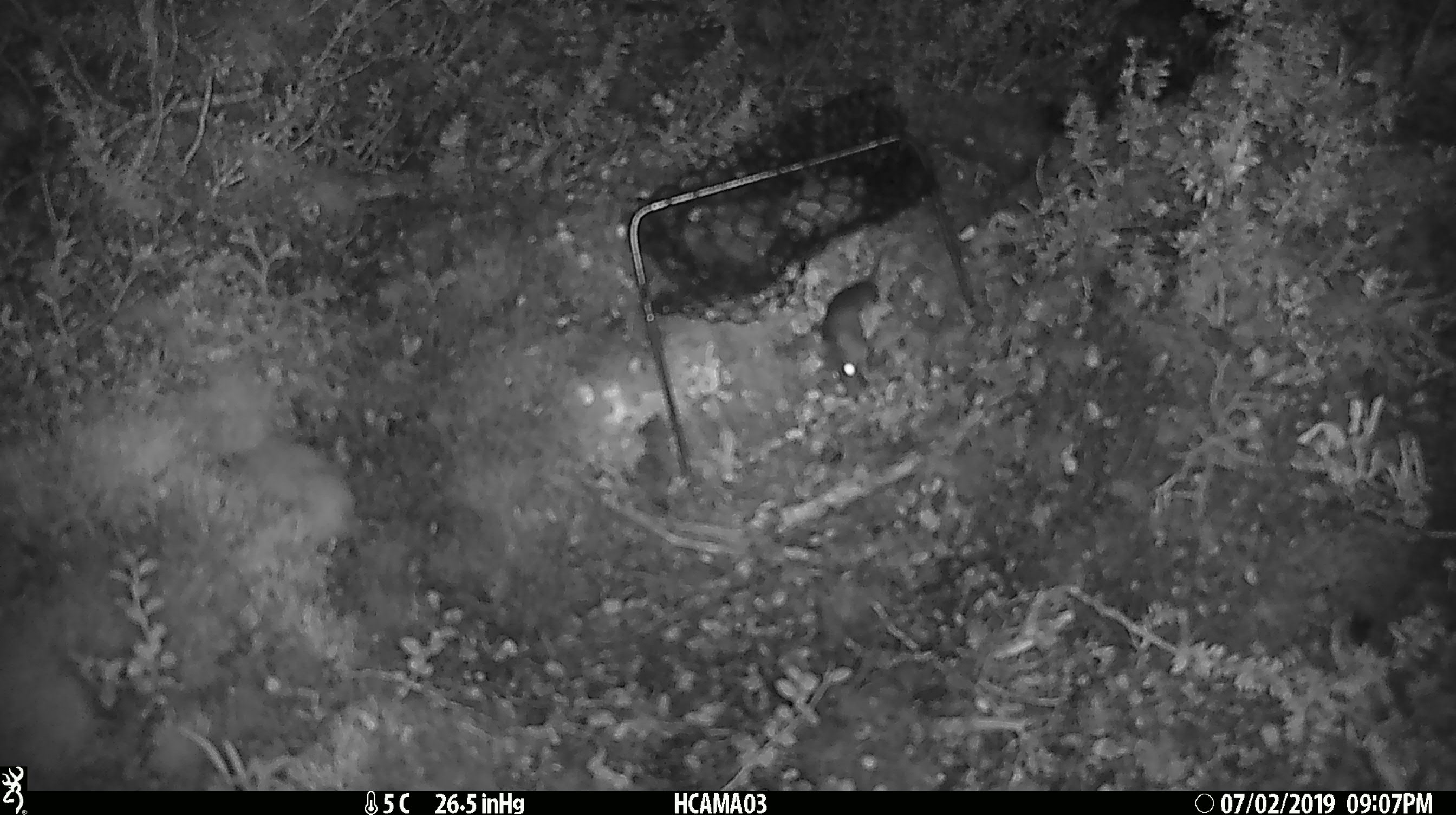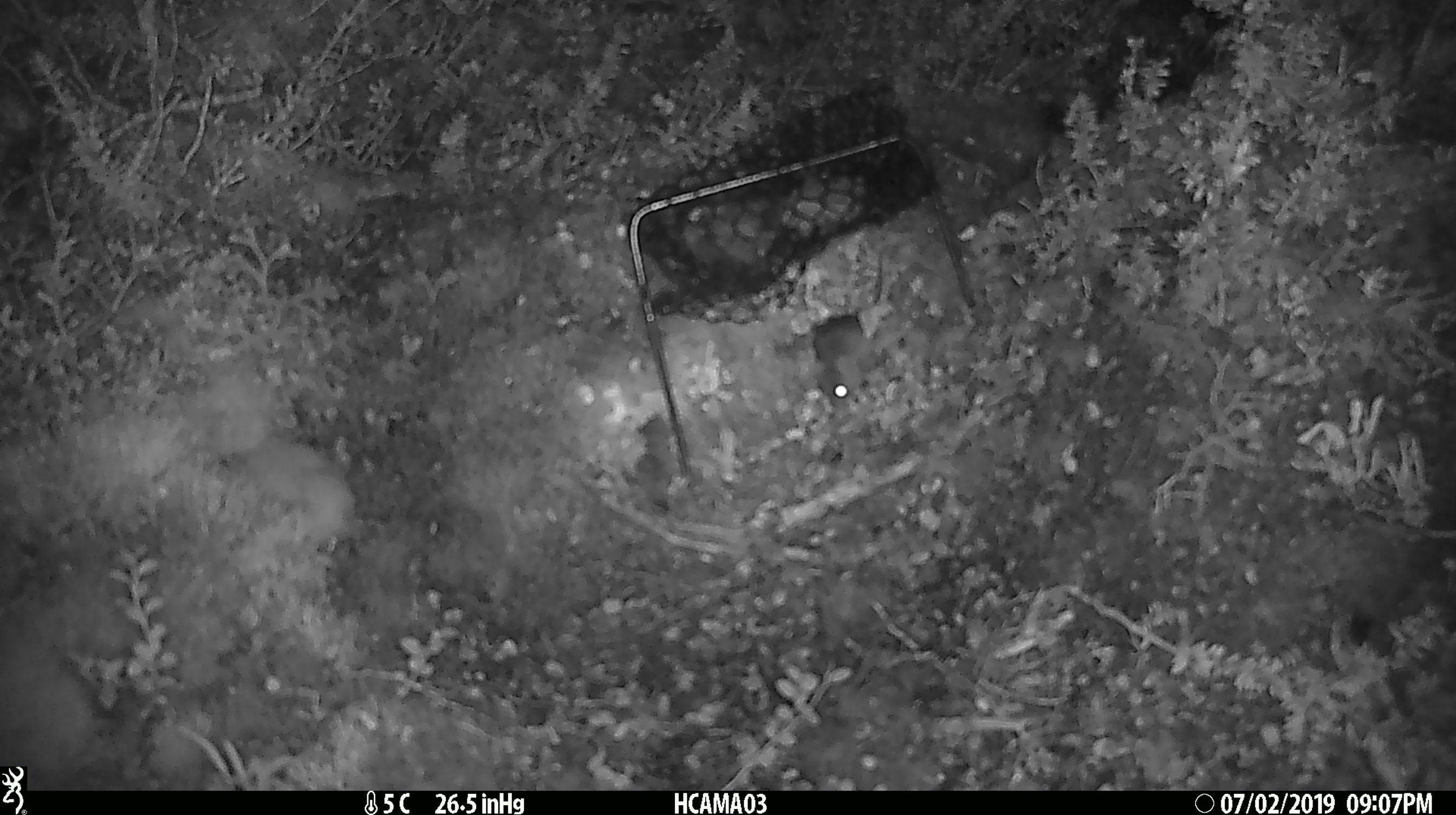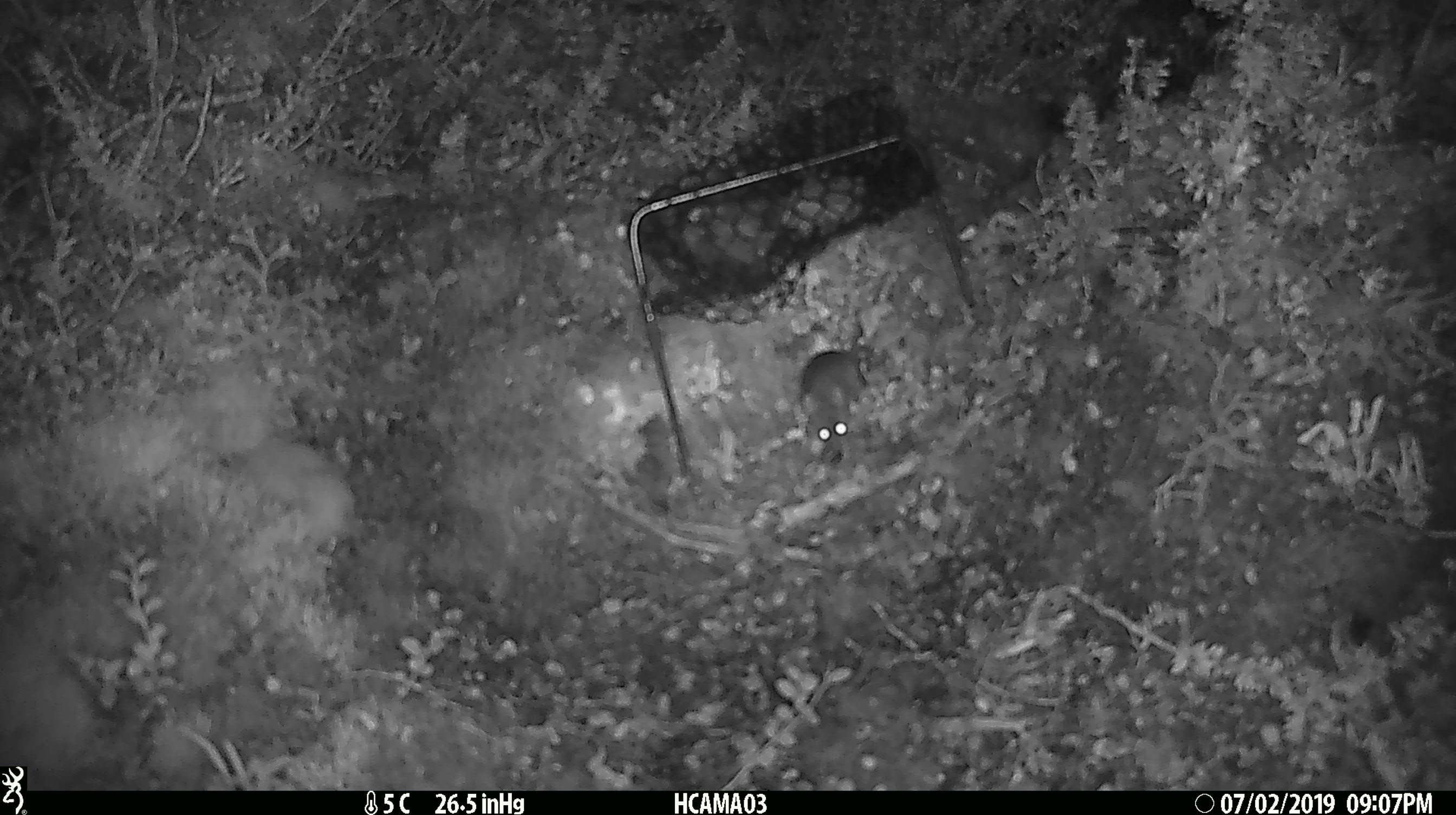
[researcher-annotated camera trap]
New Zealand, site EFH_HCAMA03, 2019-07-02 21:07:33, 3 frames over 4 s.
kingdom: Animalia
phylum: Chordata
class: Mammalia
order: Rodentia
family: Muridae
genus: Mus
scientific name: Mus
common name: mouse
Mouse (Mus).